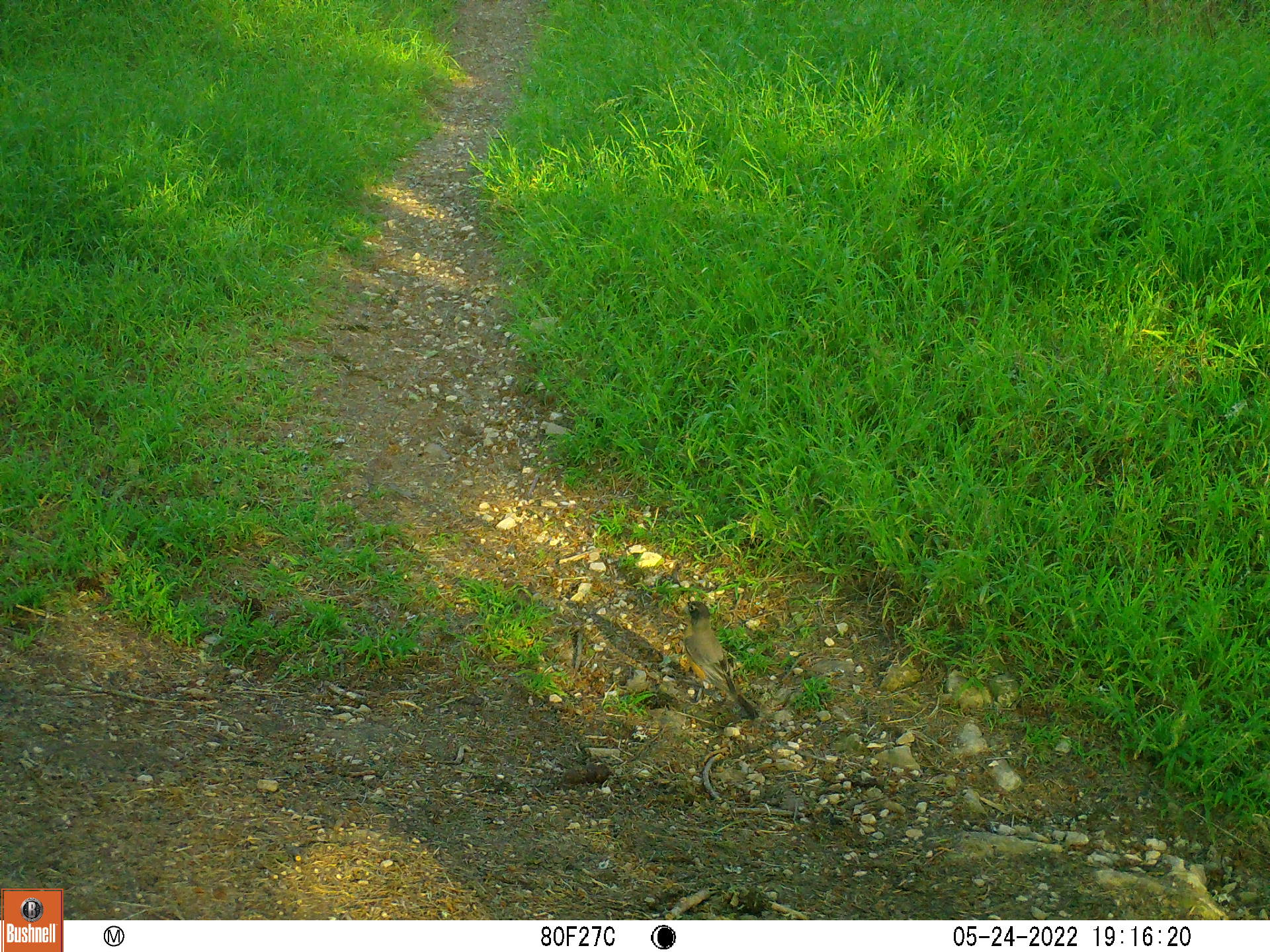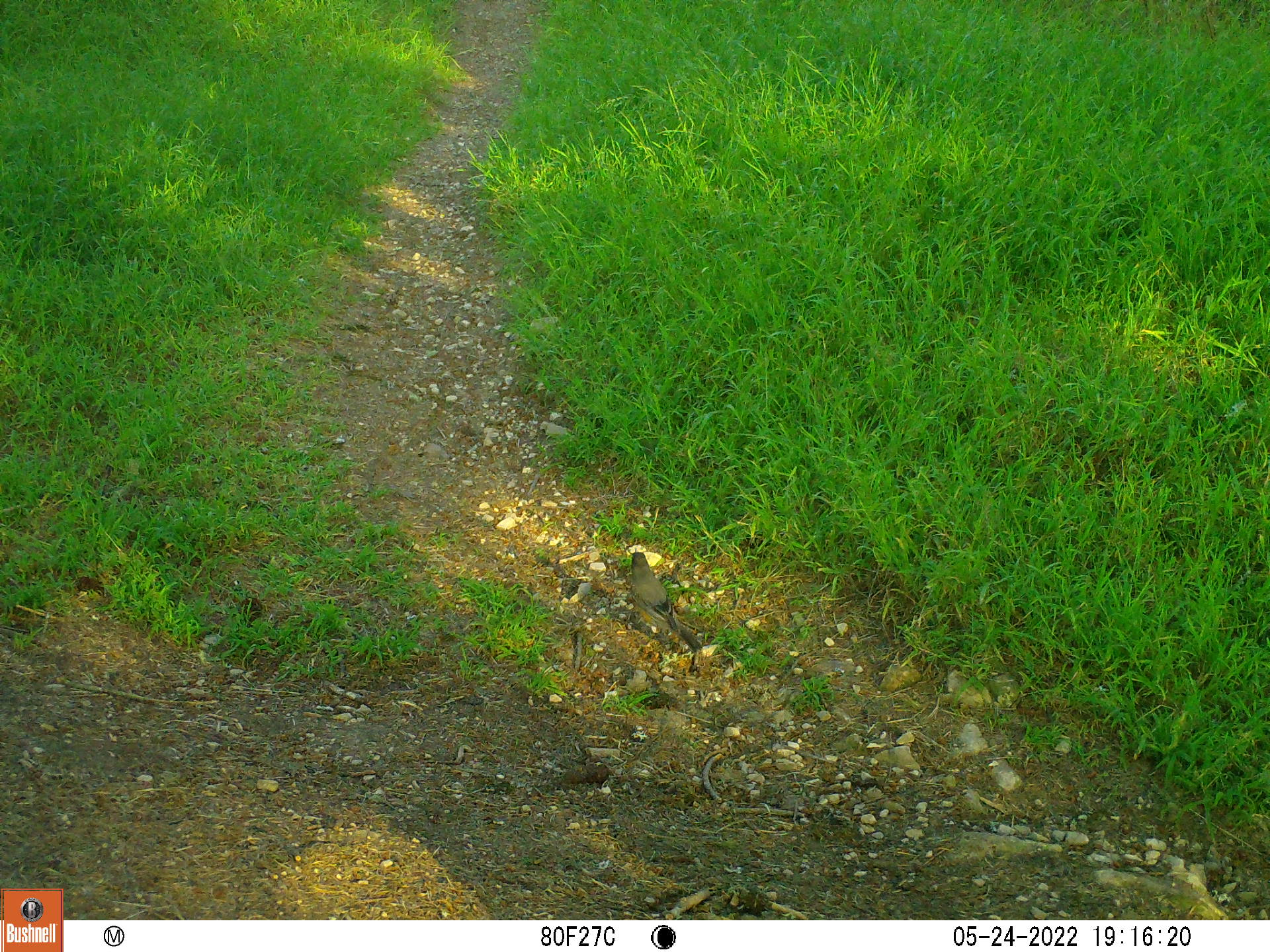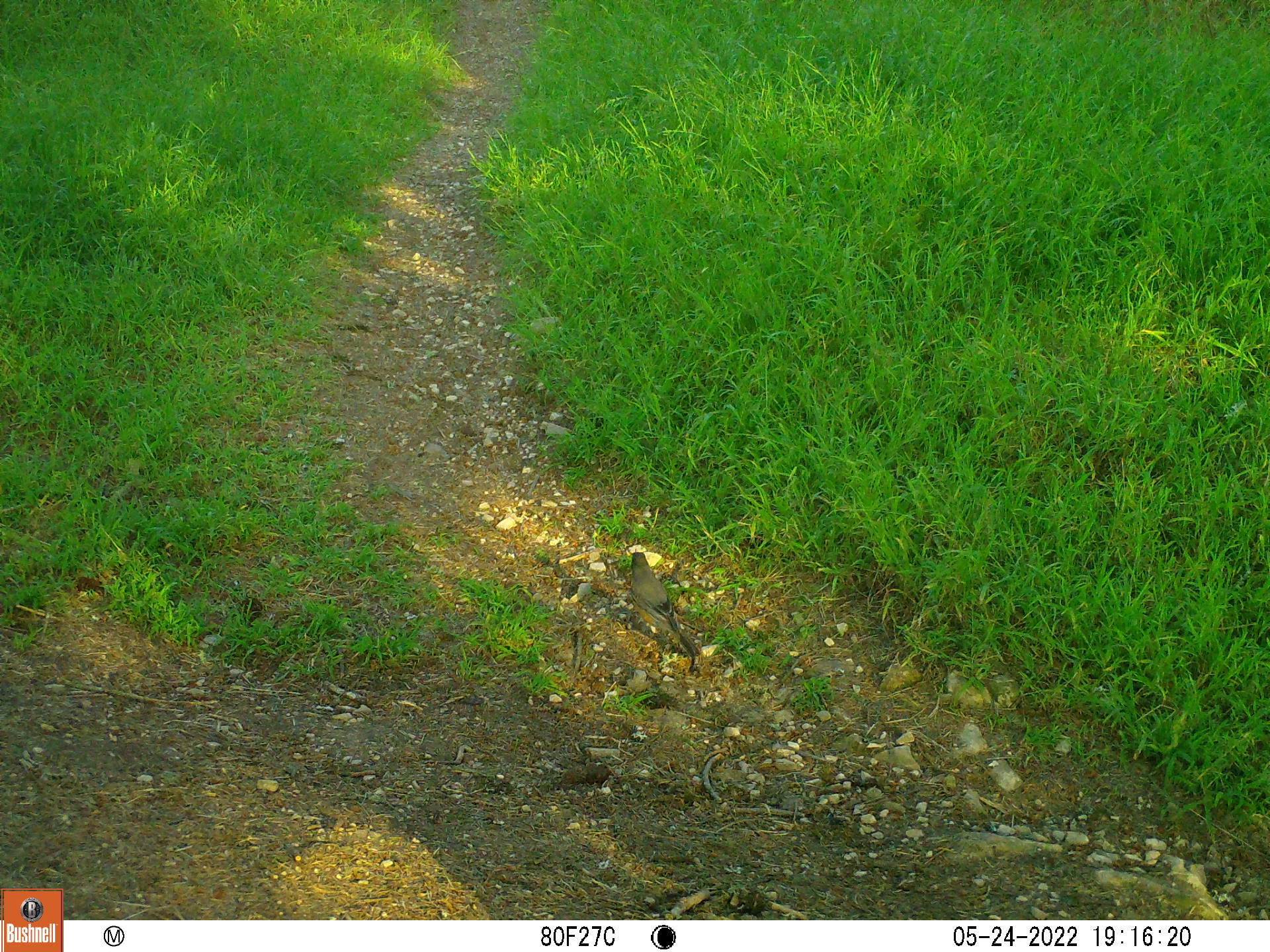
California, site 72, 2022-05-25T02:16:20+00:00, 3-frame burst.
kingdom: Animalia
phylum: Chordata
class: Aves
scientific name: Aves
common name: bird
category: unknown bird